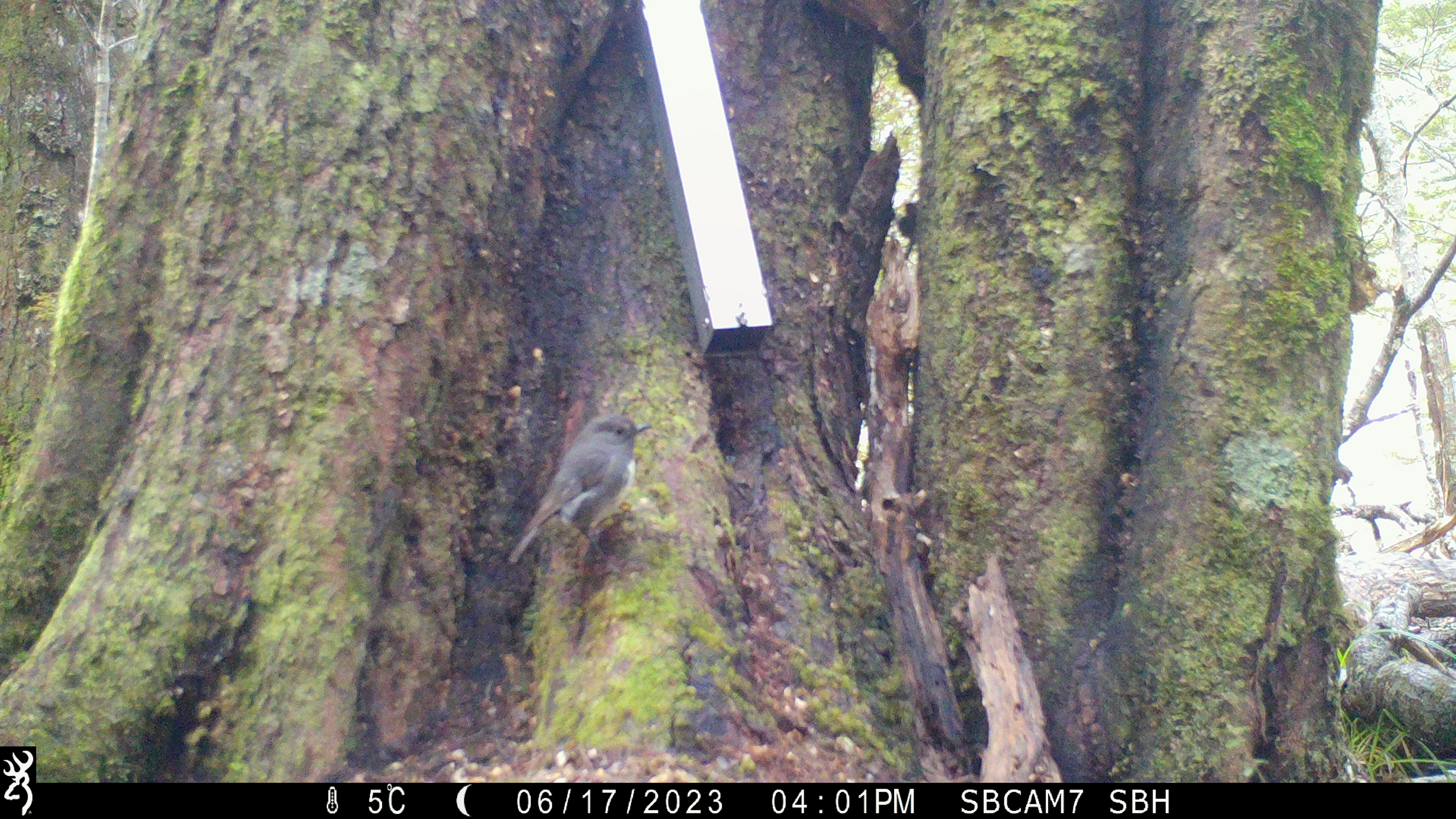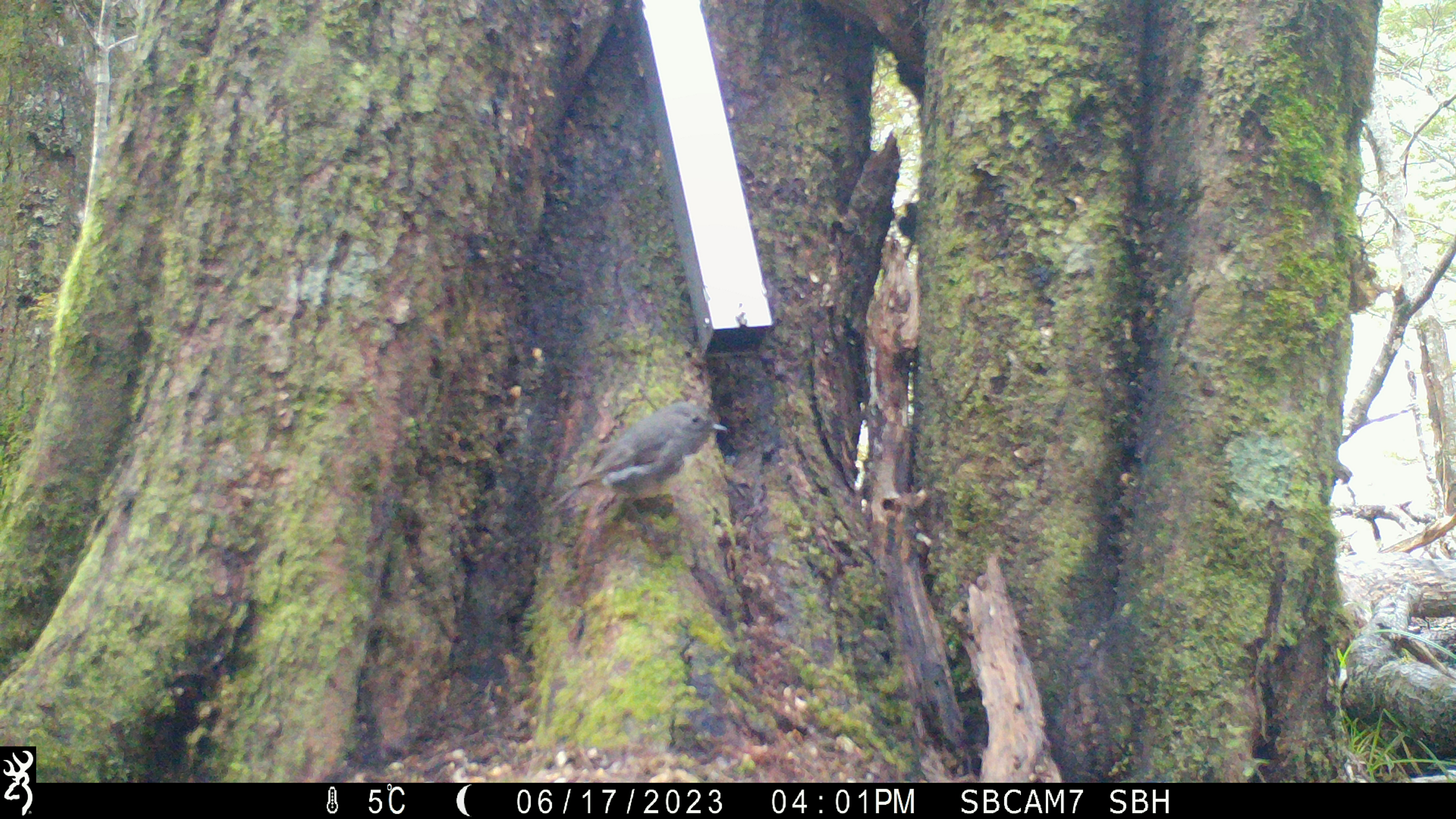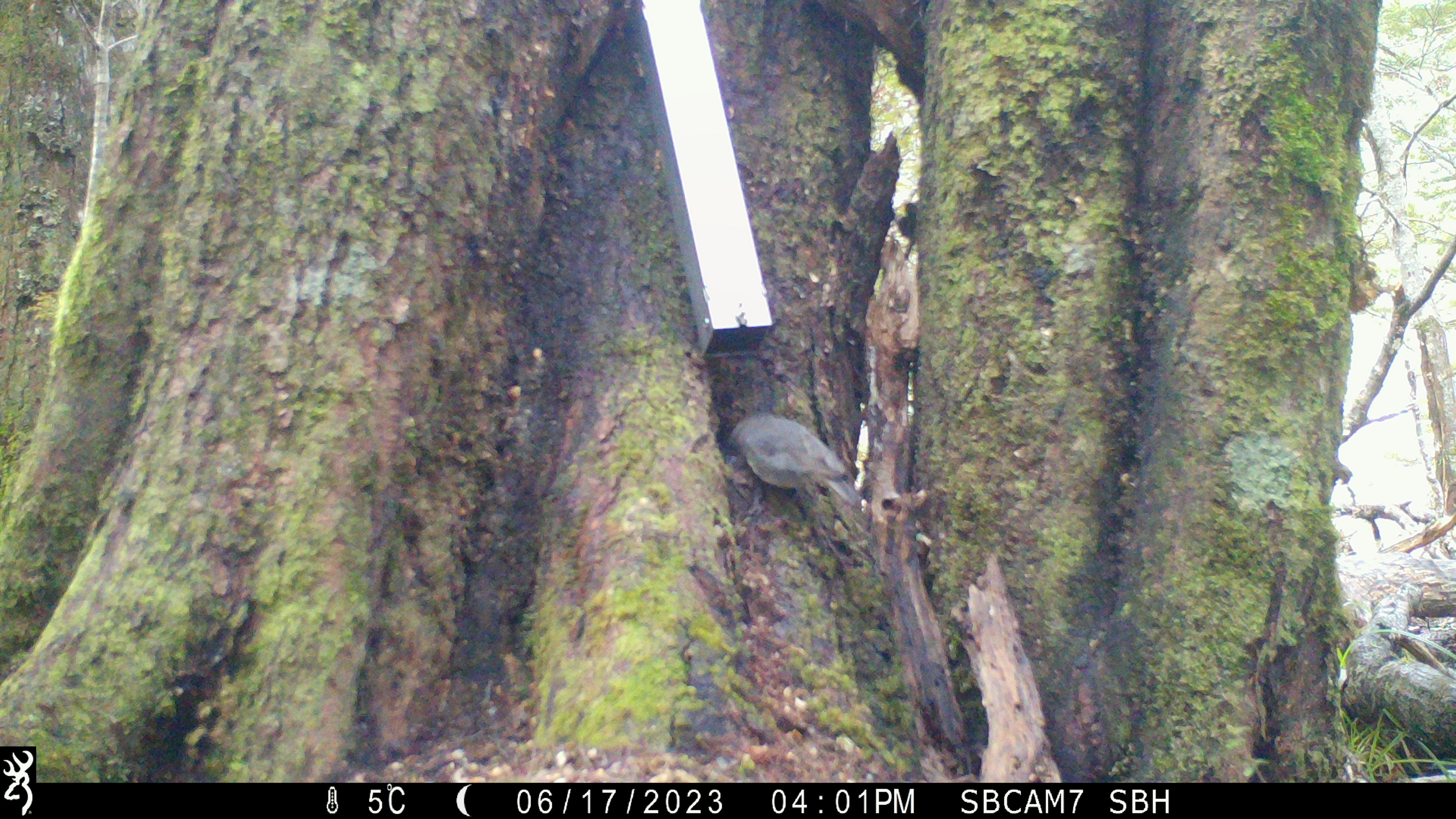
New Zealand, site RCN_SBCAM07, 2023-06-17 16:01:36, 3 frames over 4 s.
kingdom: Animalia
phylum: Chordata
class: Aves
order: Passeriformes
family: Petroicidae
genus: Petroica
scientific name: Petroica australis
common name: new zealand robin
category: robin